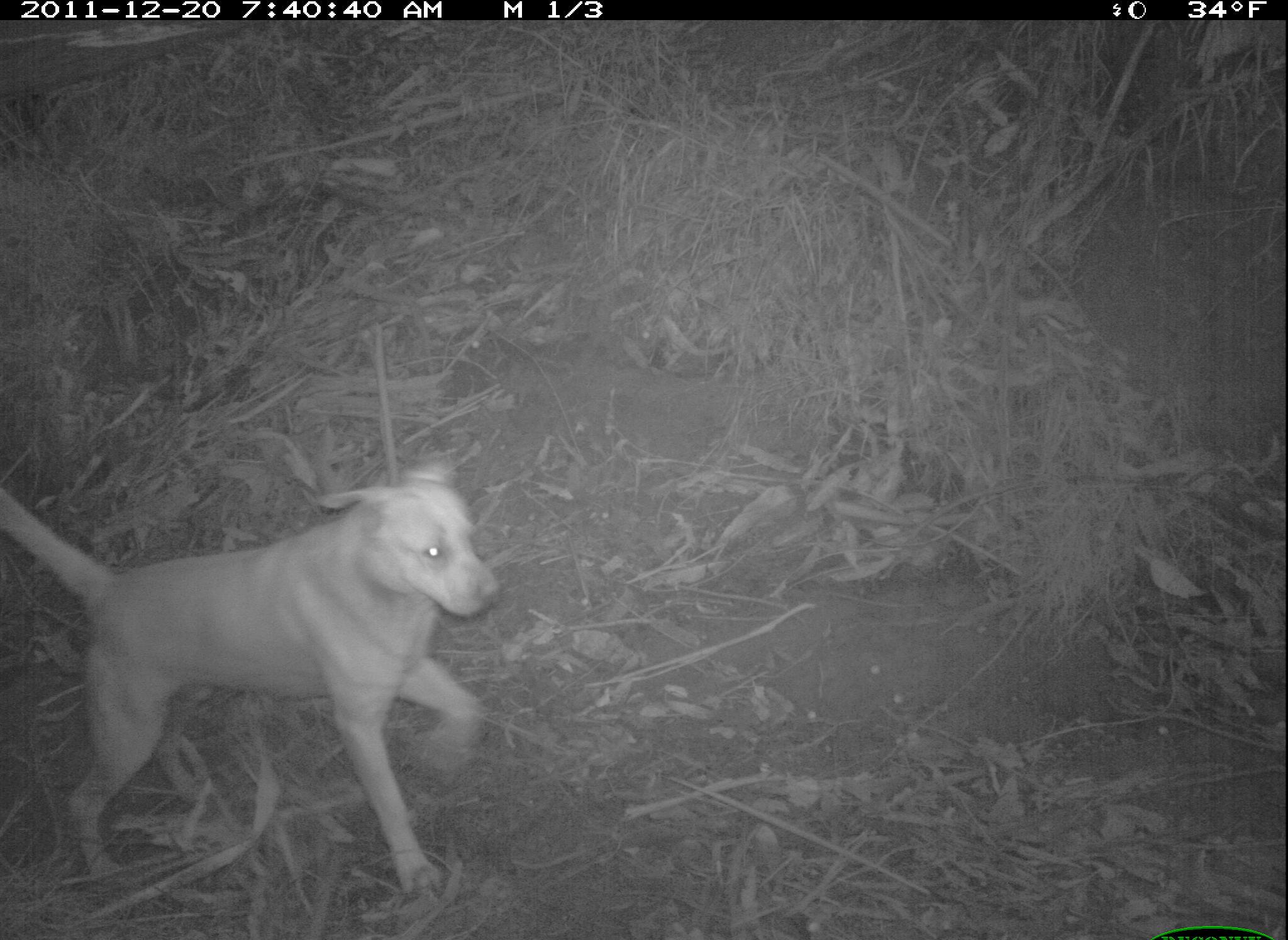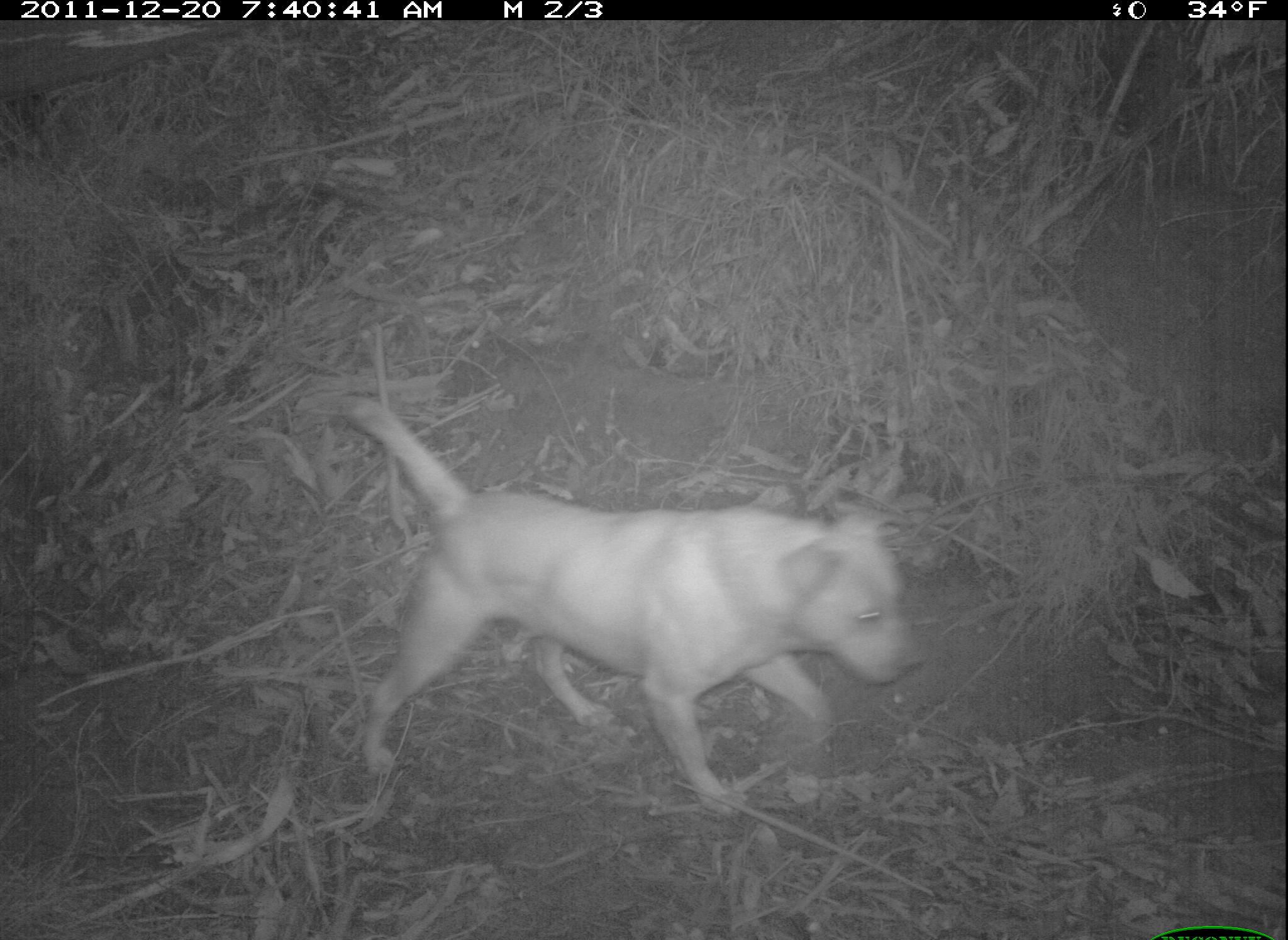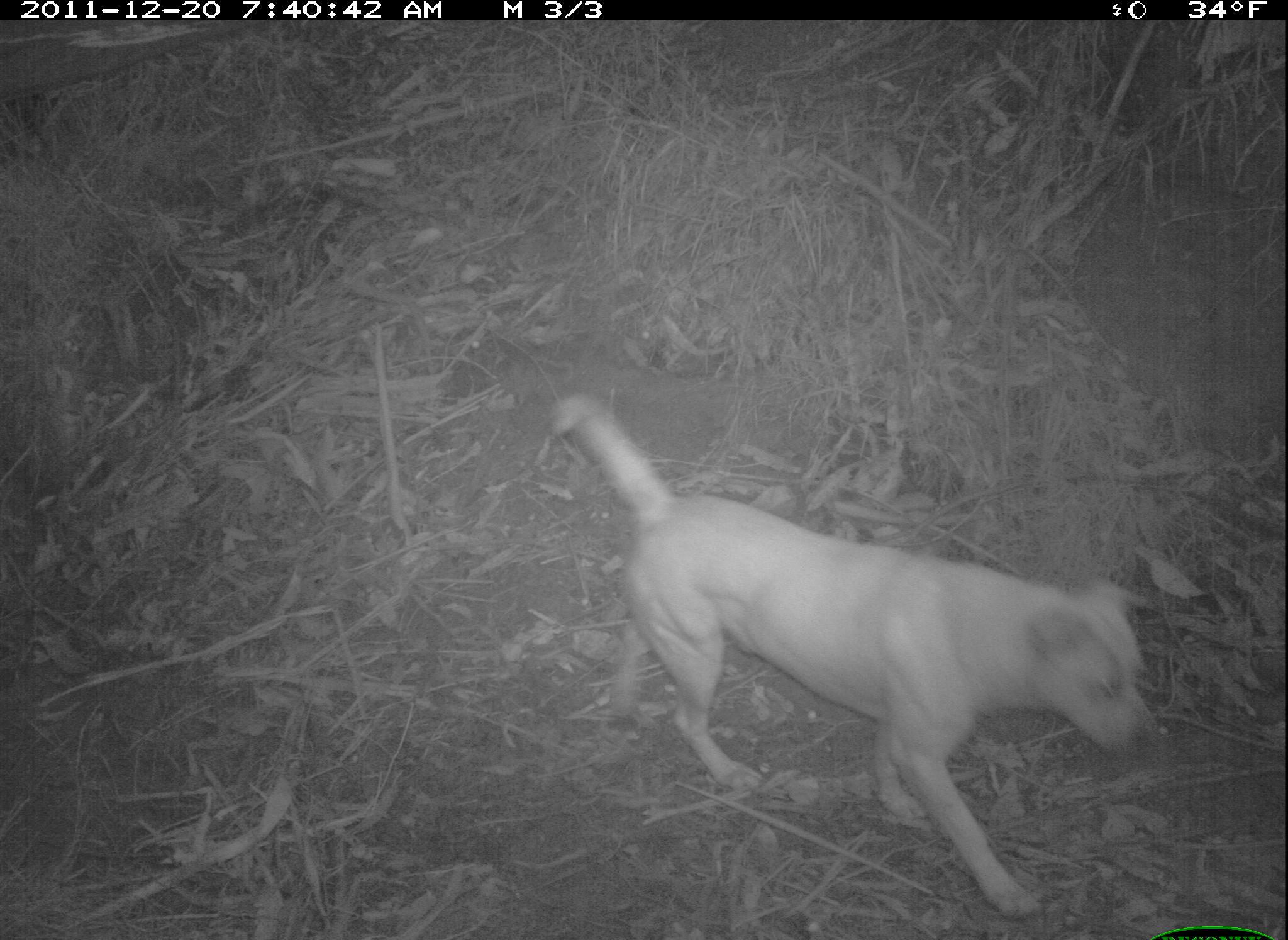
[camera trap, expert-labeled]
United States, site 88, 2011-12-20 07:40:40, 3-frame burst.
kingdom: Animalia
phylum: Chordata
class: Mammalia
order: Carnivora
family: Canidae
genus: Canis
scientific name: Canis familiaris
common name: domestic dog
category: dog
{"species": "dog (domestic dog) (Canis familiaris)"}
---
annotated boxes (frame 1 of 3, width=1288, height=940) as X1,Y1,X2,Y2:
dog: 6,461,525,904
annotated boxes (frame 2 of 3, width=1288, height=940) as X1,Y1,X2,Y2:
dog: 309,375,929,831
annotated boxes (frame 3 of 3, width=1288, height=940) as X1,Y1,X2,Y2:
dog: 547,380,1164,916